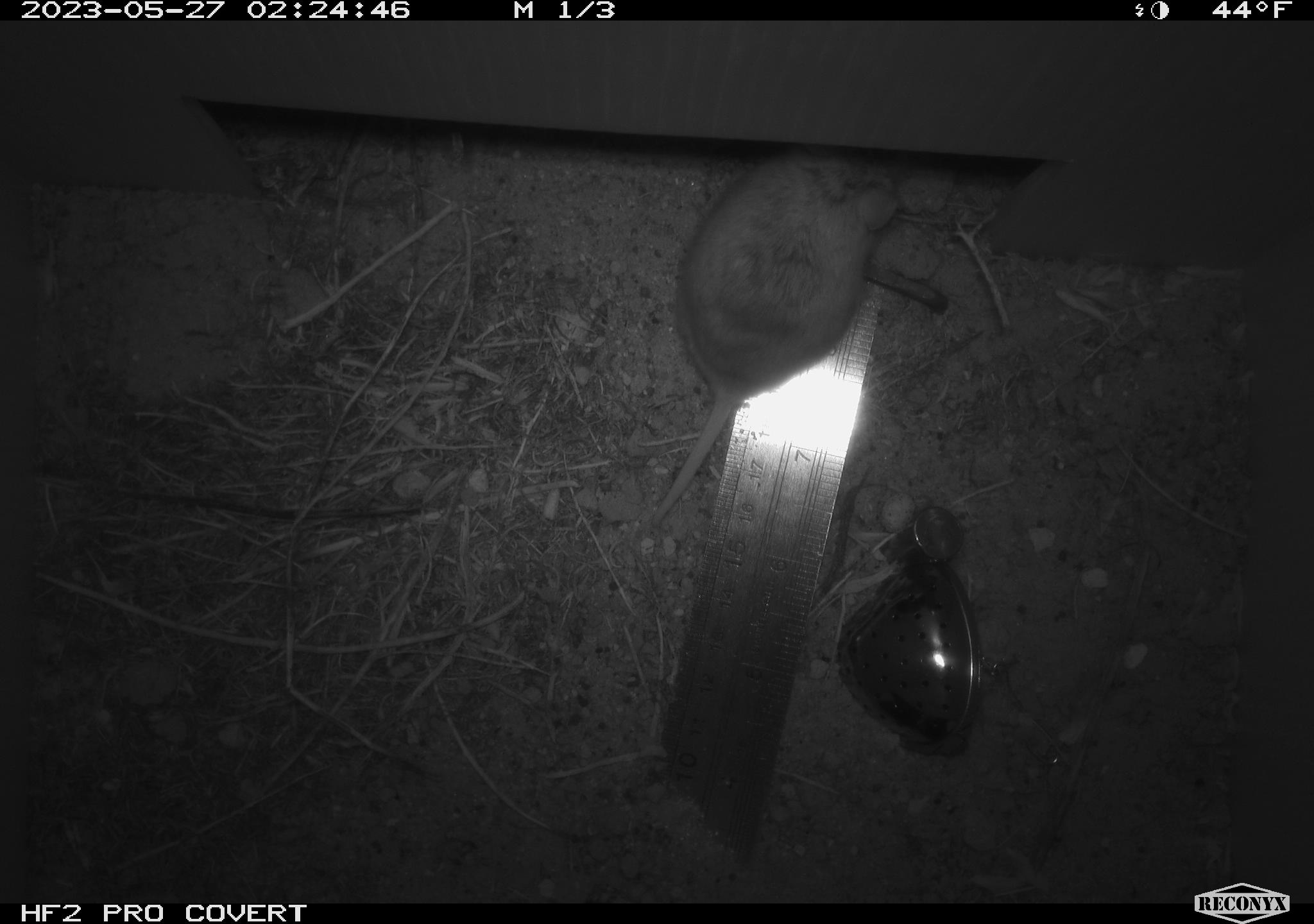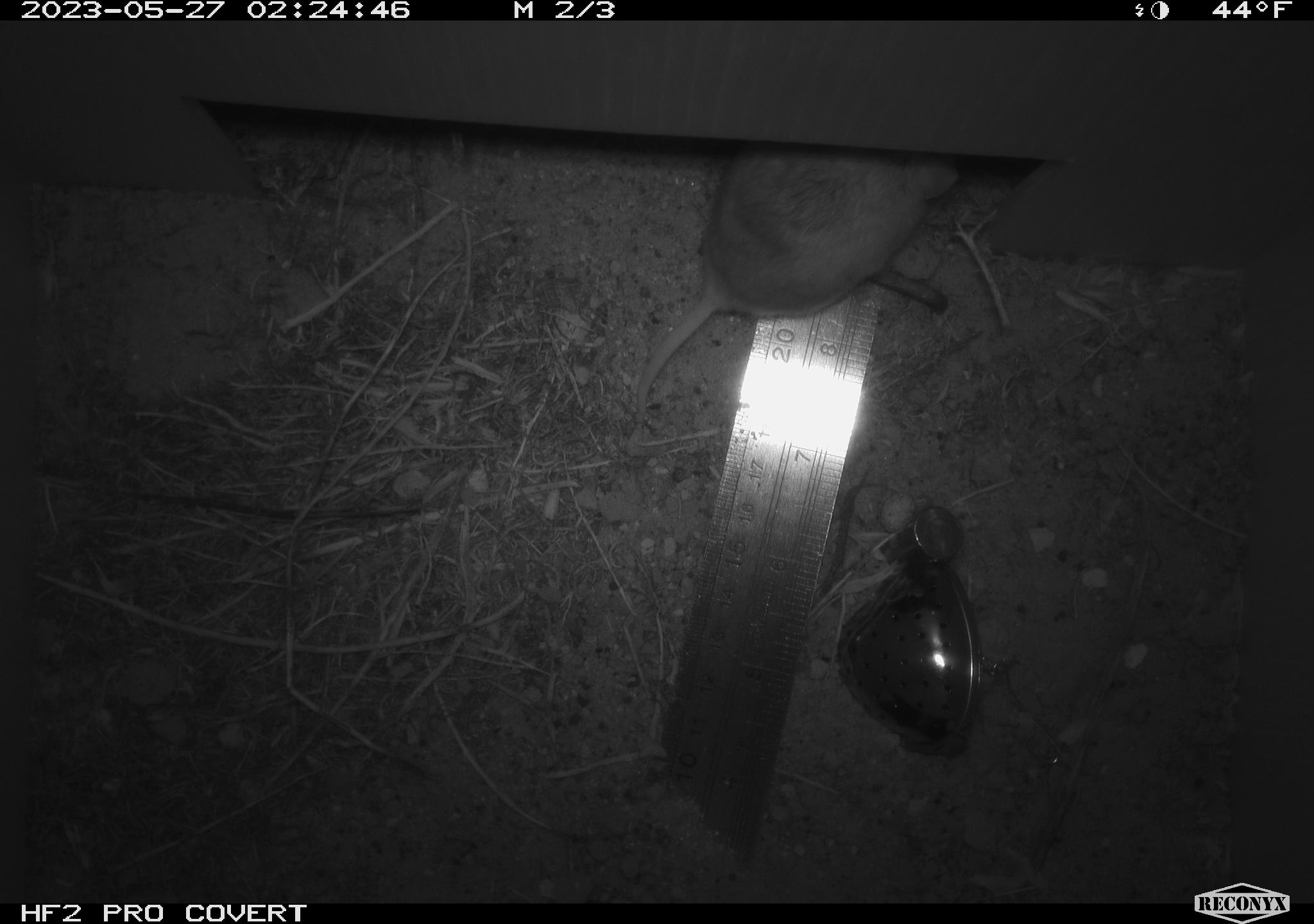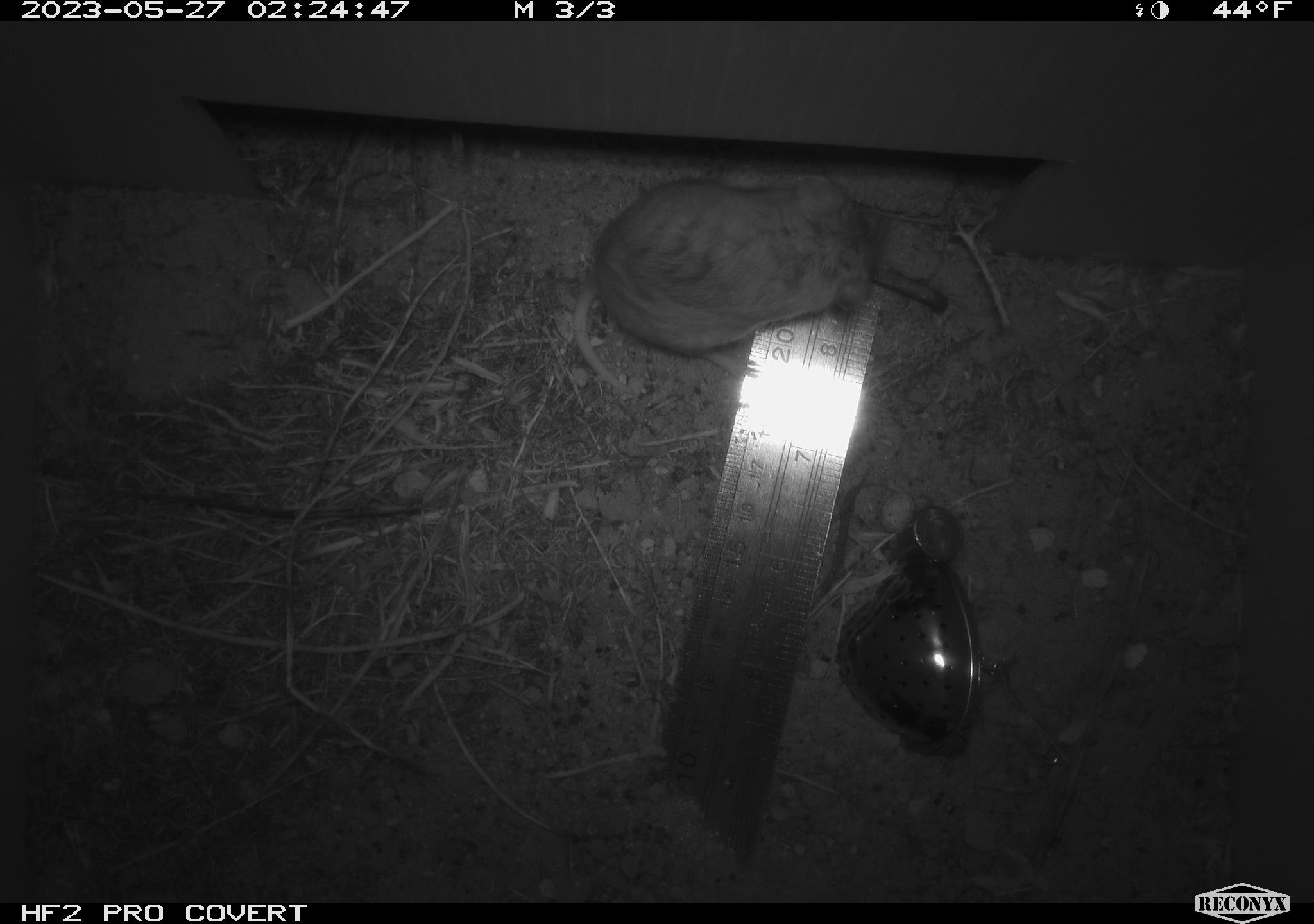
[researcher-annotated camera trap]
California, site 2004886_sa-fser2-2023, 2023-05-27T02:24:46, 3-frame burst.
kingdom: Animalia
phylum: Chordata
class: Mammalia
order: Rodentia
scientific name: Rodentia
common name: mouse species